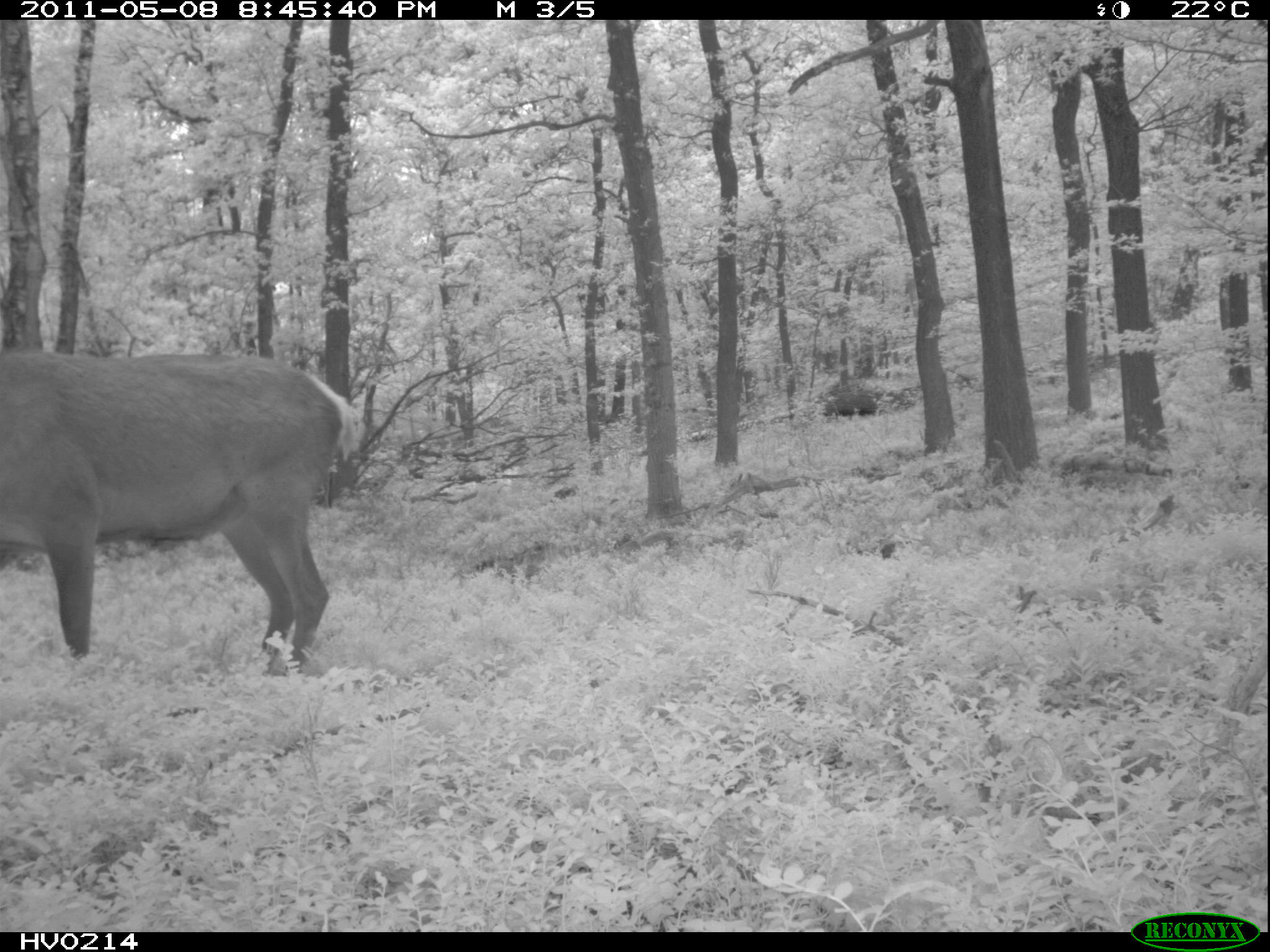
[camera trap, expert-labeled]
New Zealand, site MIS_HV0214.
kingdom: Animalia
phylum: Chordata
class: Mammalia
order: Artiodactyla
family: Cervidae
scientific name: Cervidae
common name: deer